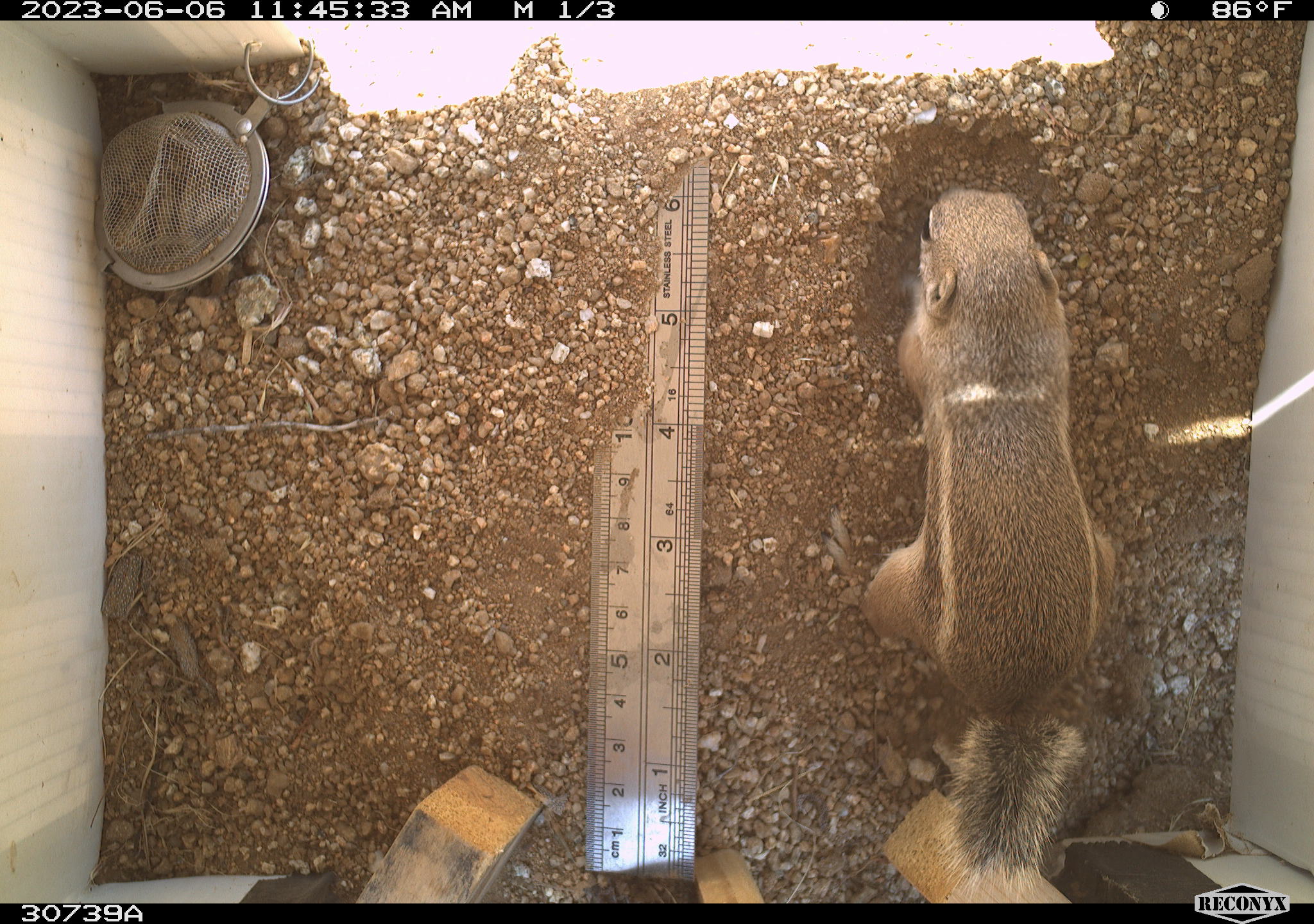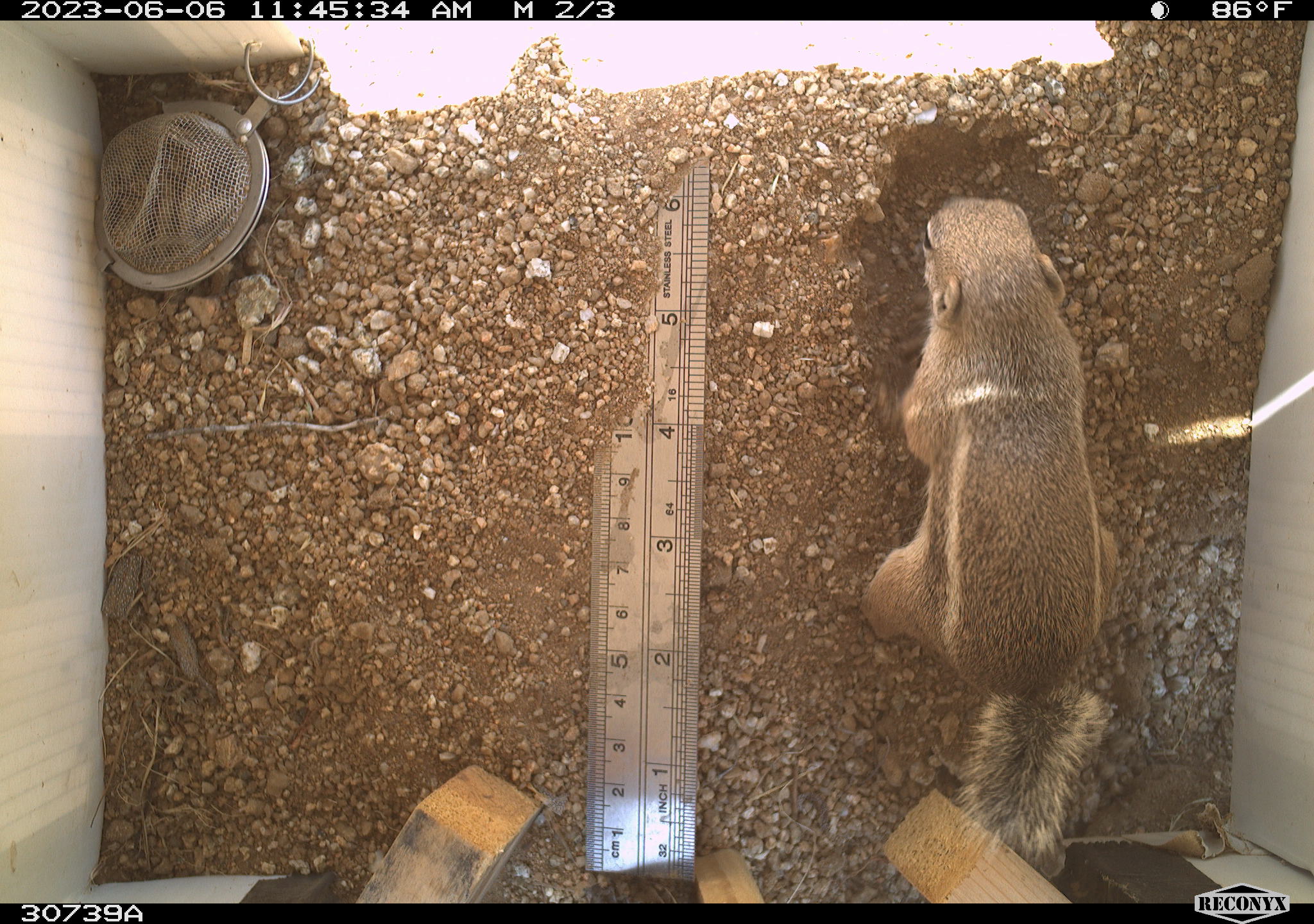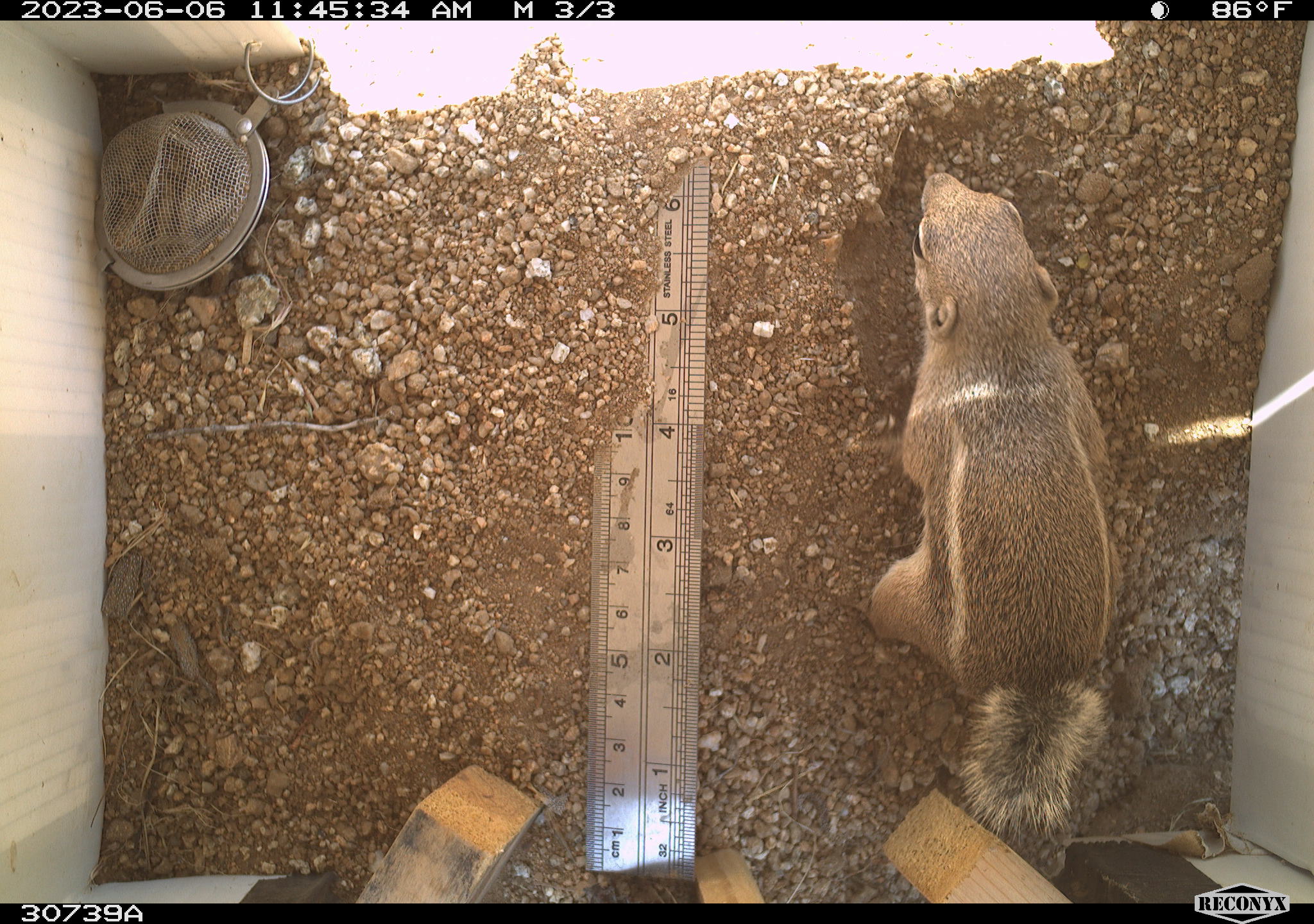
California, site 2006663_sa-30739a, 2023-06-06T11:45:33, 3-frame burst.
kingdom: Animalia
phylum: Chordata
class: Mammalia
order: Rodentia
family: Sciuridae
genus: Ammospermophilus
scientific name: Ammospermophilus leucurus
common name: white-tailed antelope squirrel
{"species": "white-tailed antelope squirrel (Ammospermophilus leucurus)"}